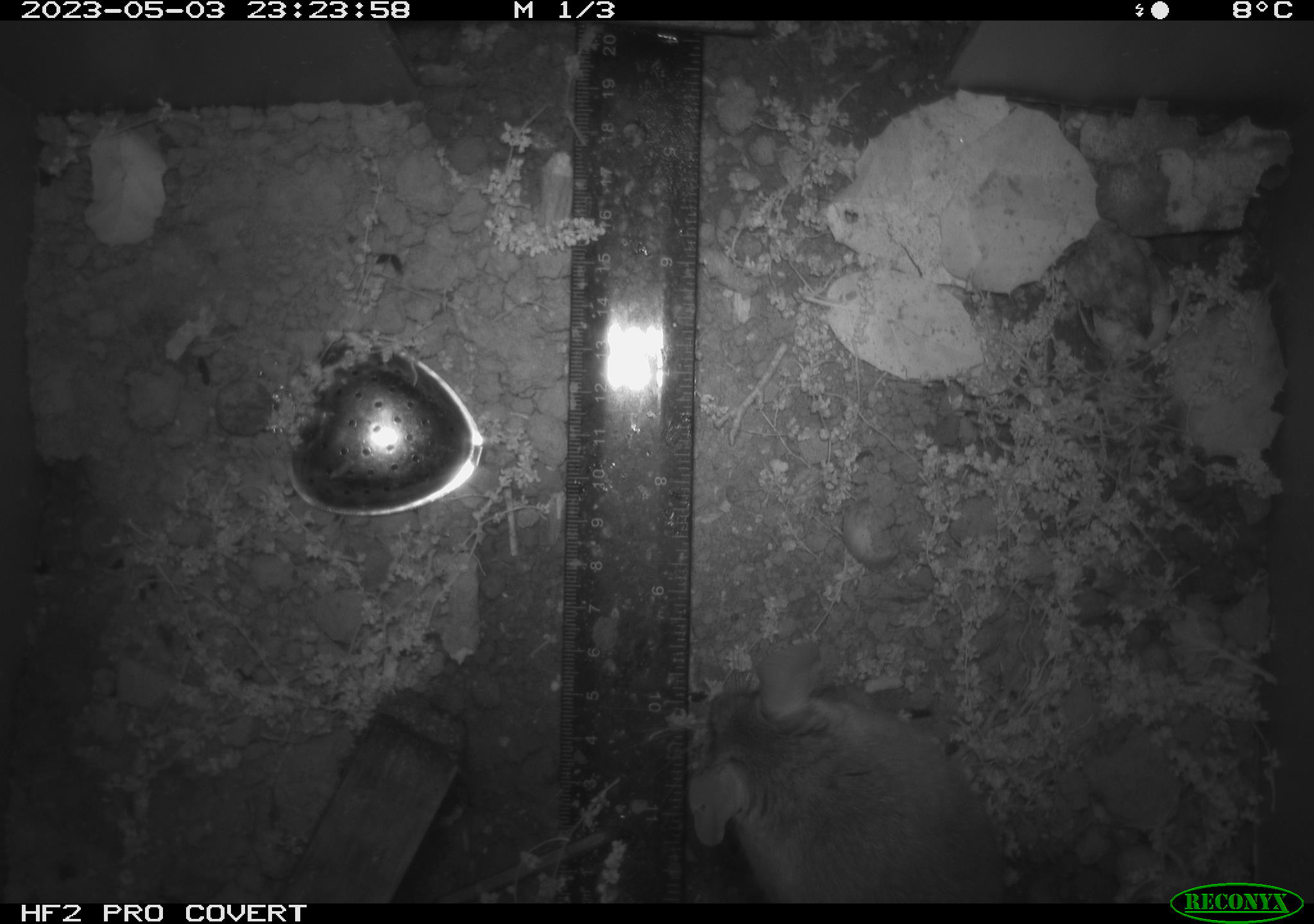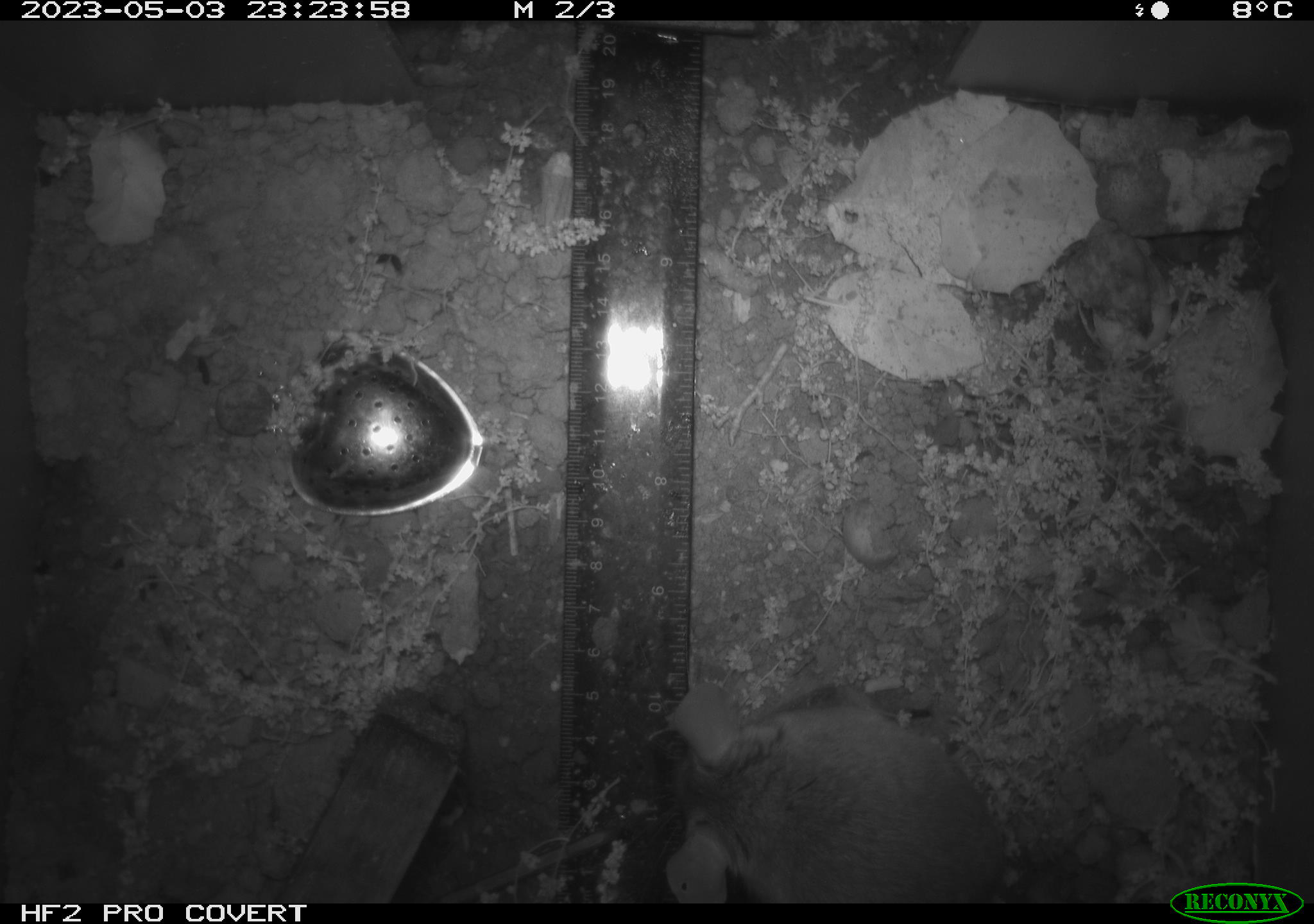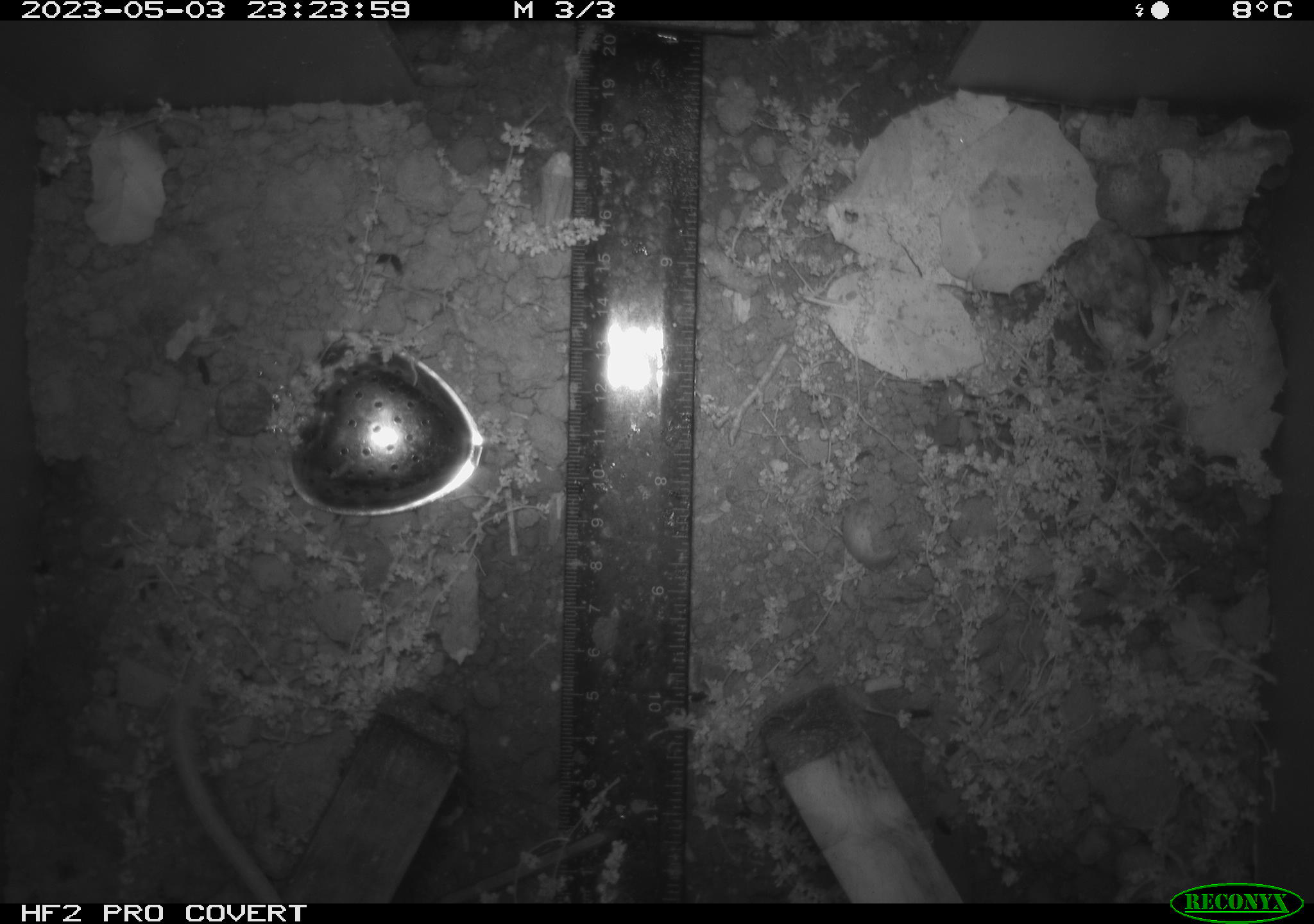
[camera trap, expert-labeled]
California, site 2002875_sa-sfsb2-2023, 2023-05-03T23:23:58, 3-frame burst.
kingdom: Animalia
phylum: Chordata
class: Mammalia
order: Rodentia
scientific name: Rodentia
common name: mouse species